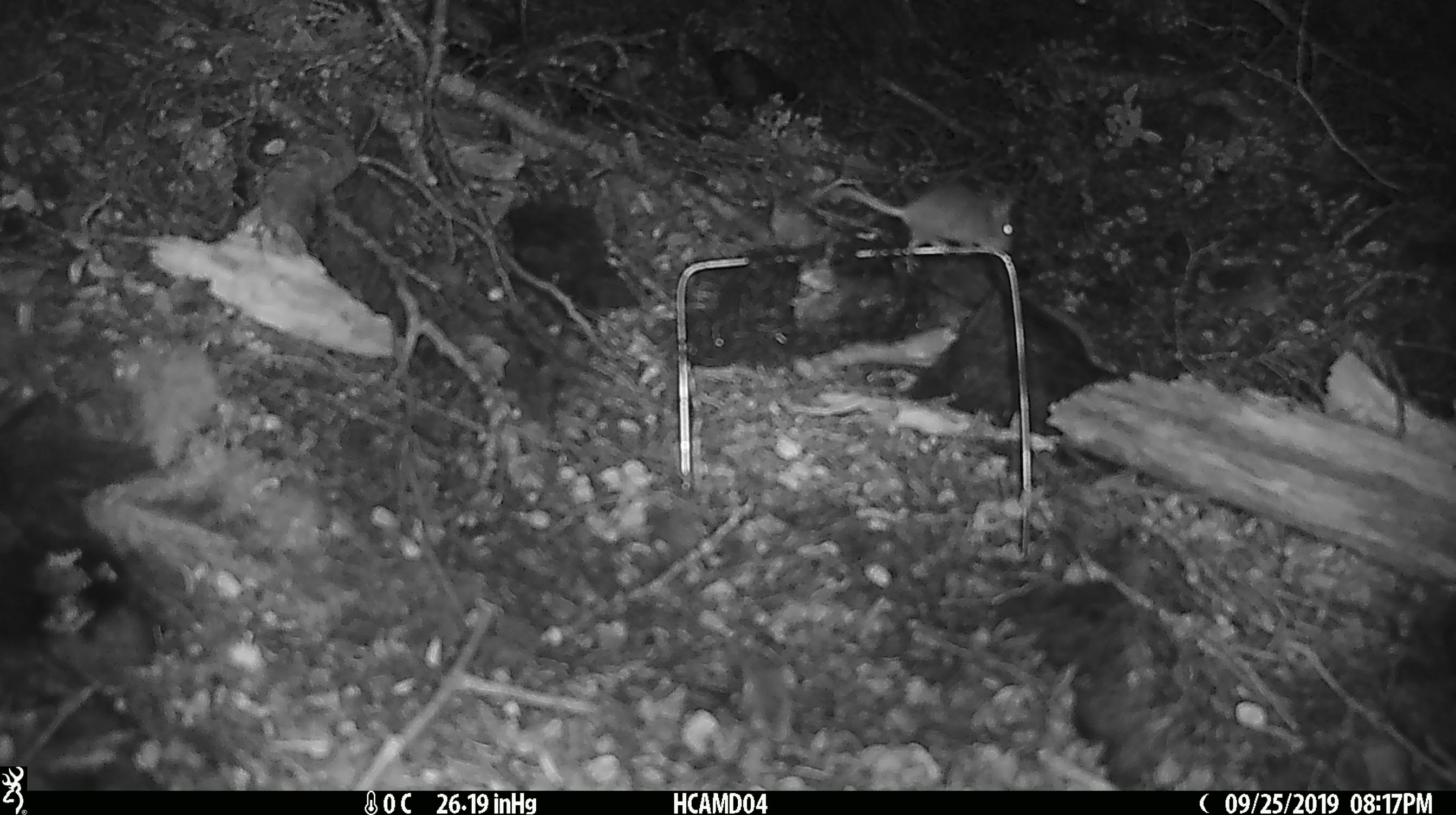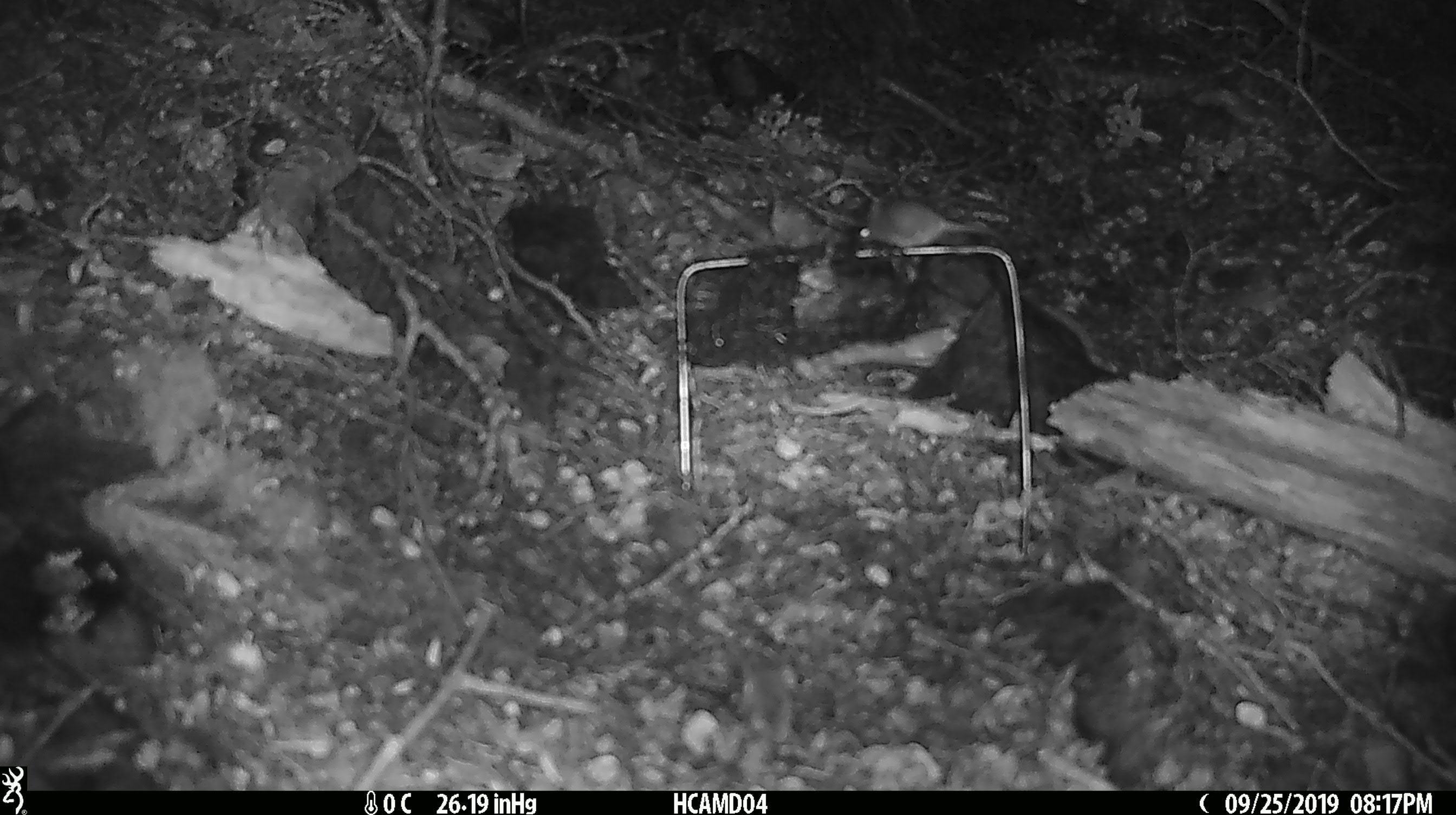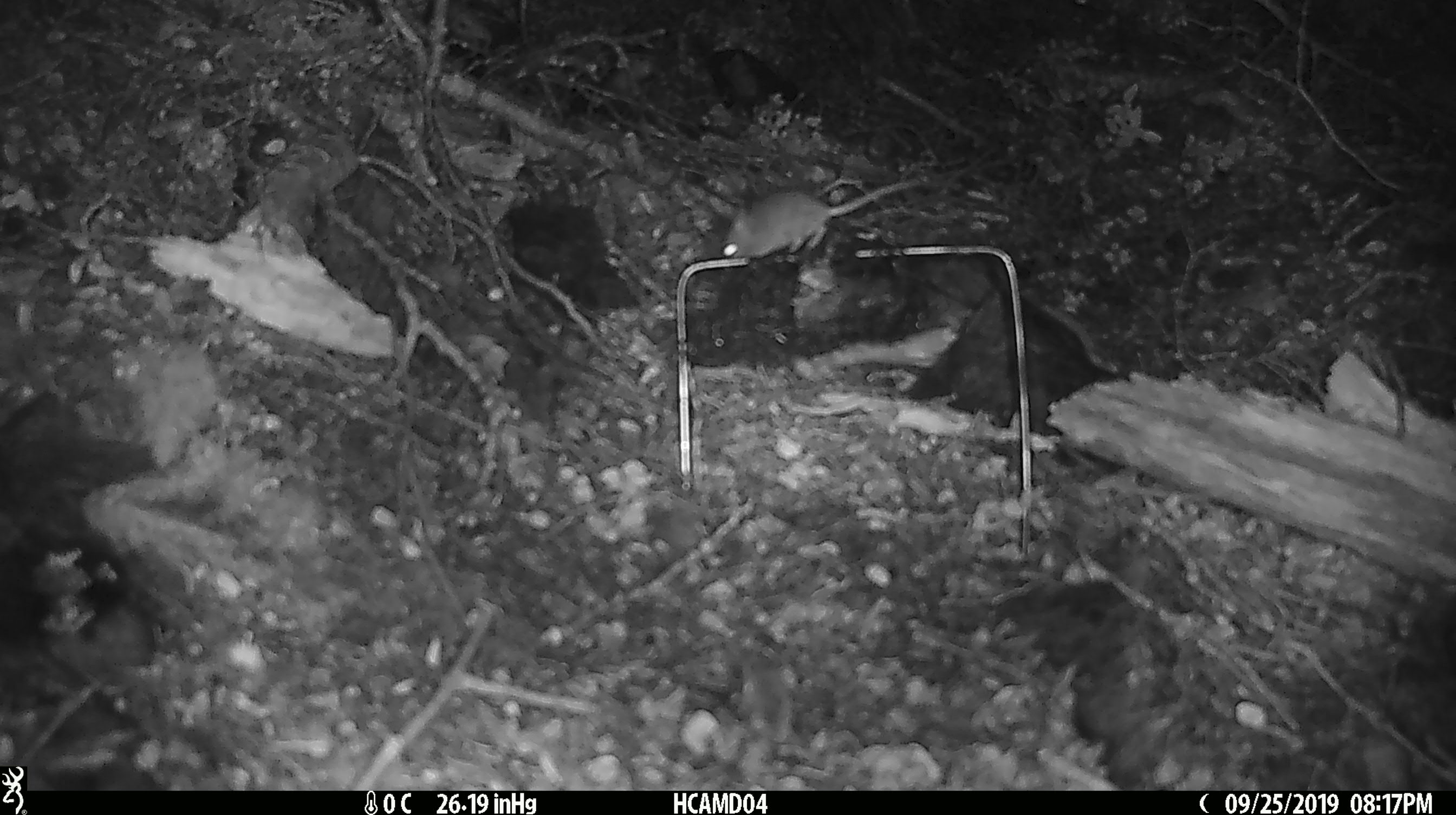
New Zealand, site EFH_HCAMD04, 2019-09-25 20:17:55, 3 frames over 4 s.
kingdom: Animalia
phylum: Chordata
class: Mammalia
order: Rodentia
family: Muridae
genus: Mus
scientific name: Mus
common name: mouse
Mouse (Mus).